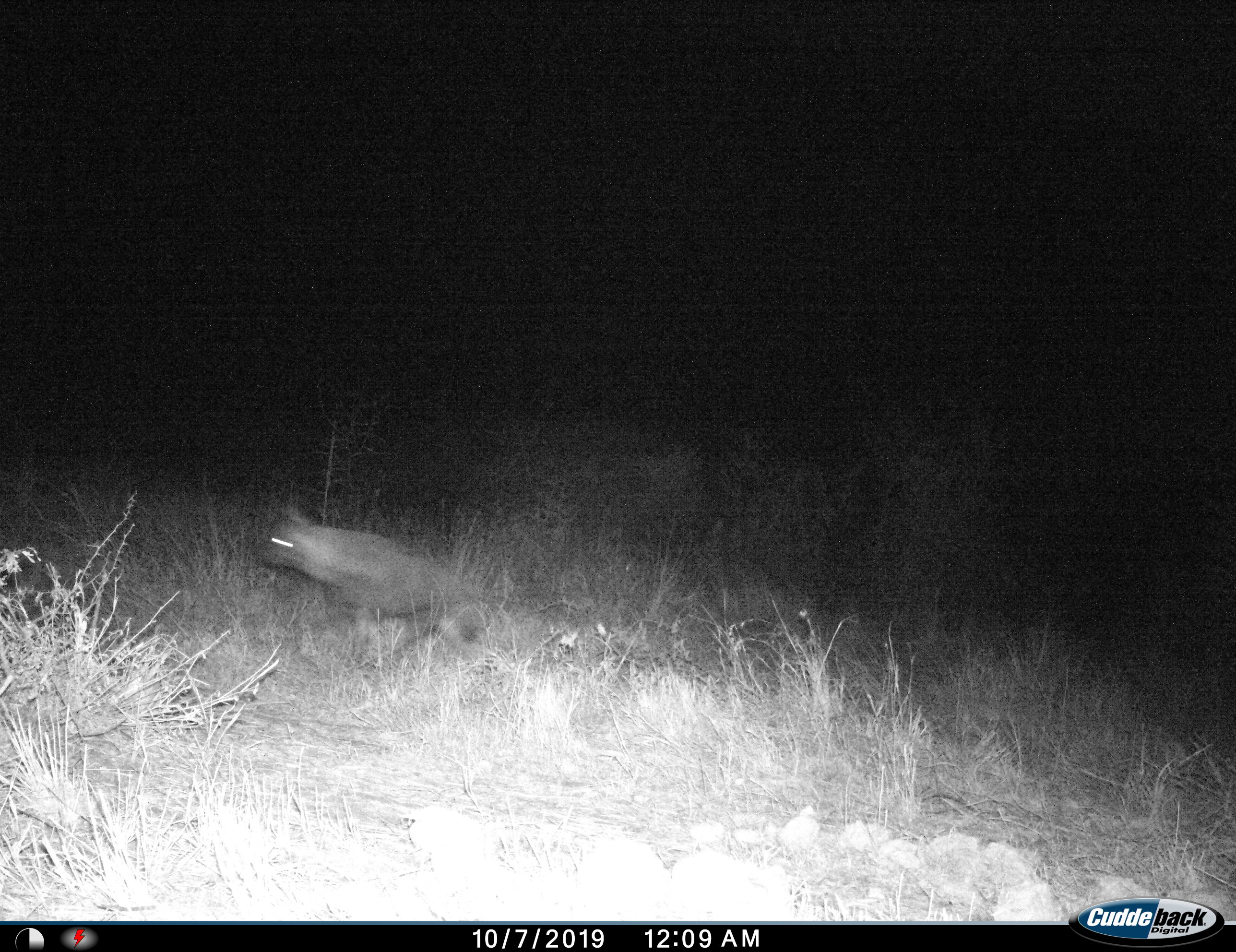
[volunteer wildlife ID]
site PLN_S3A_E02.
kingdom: Animalia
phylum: Chordata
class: Mammalia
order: Carnivora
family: Hyaenidae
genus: Parahyaena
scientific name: Parahyaena brunnea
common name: brown hyena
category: hyenabrown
Hyenabrown (brown hyena) (Parahyaena brunnea), count 1. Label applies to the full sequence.